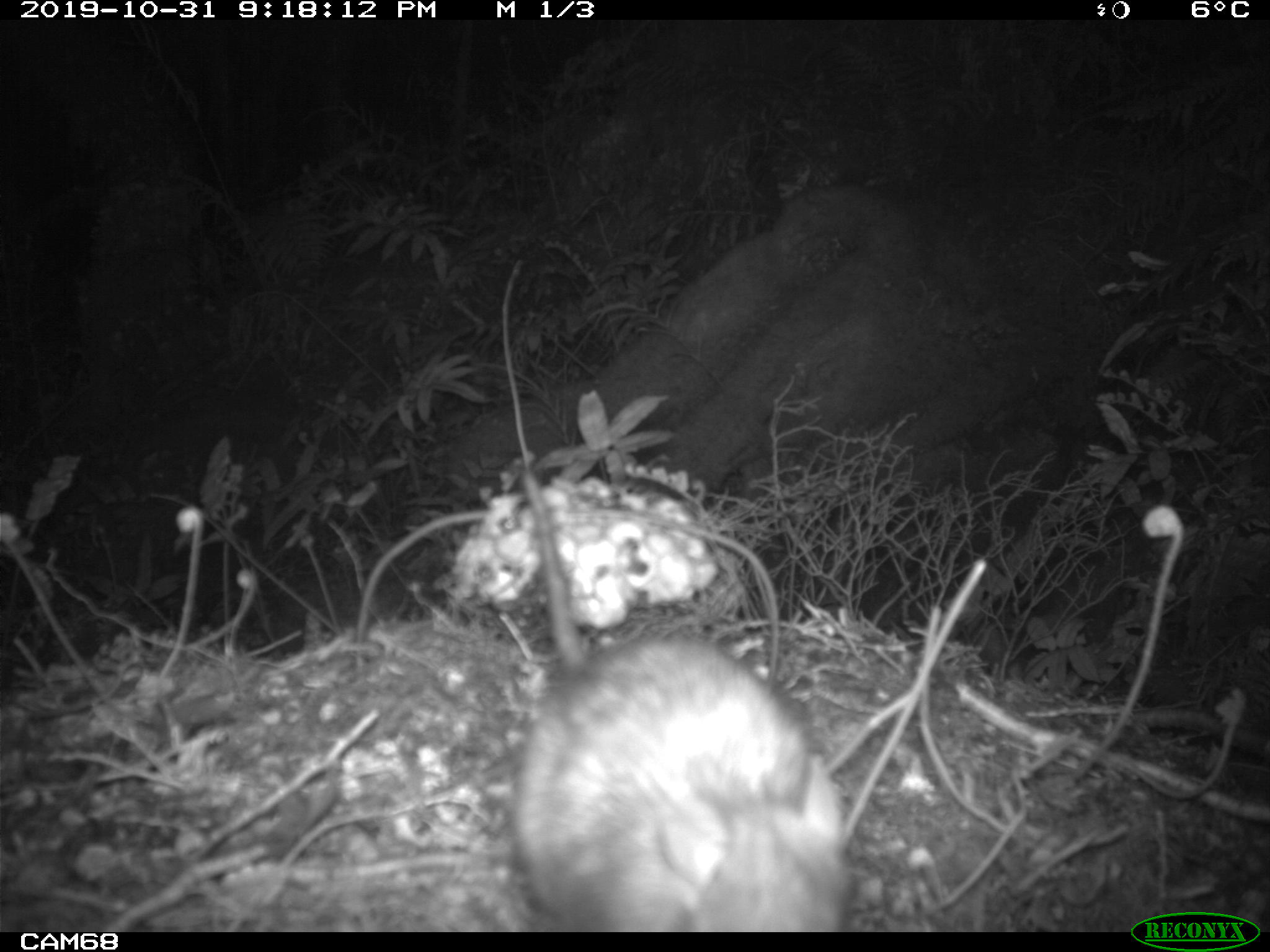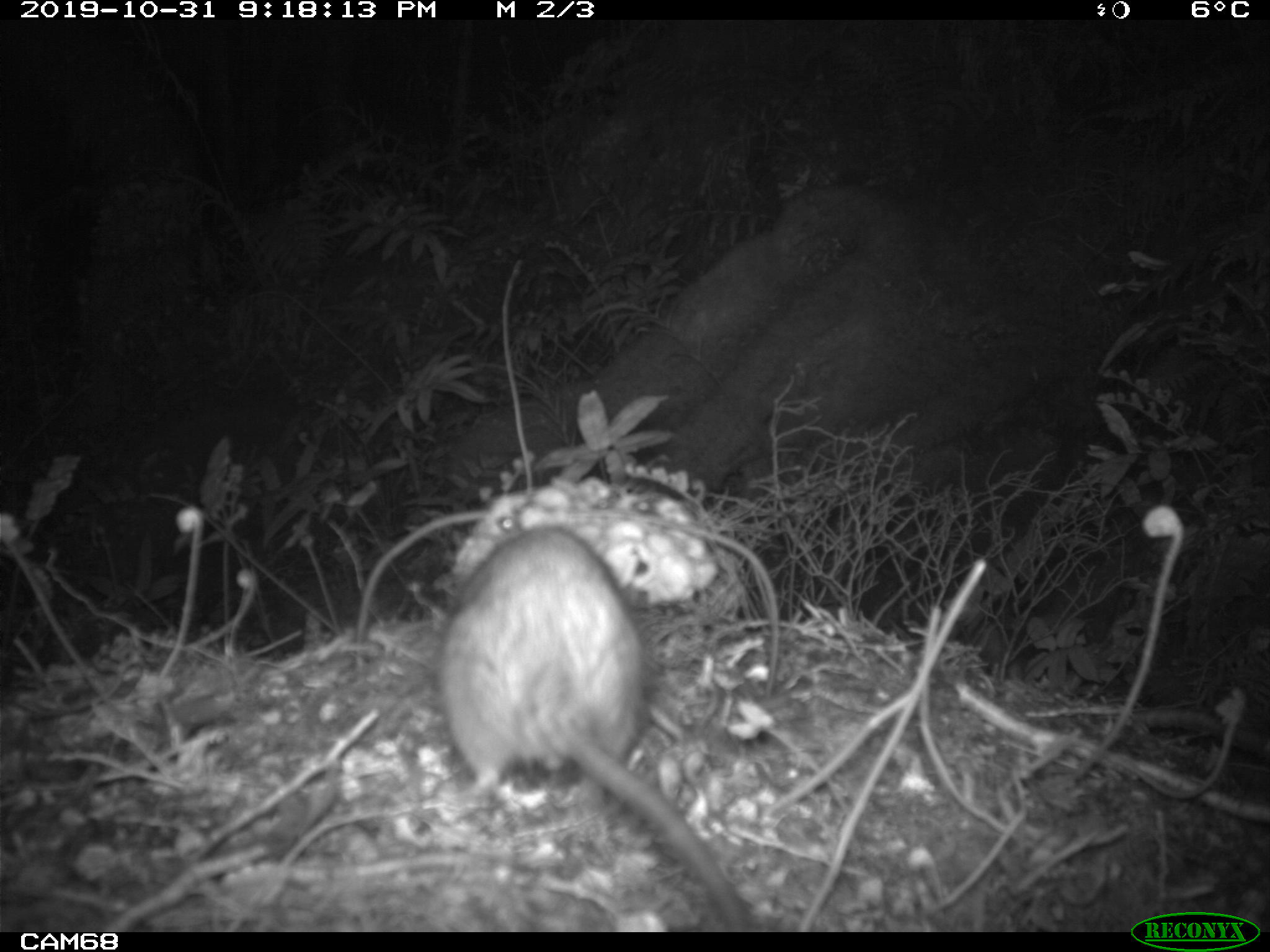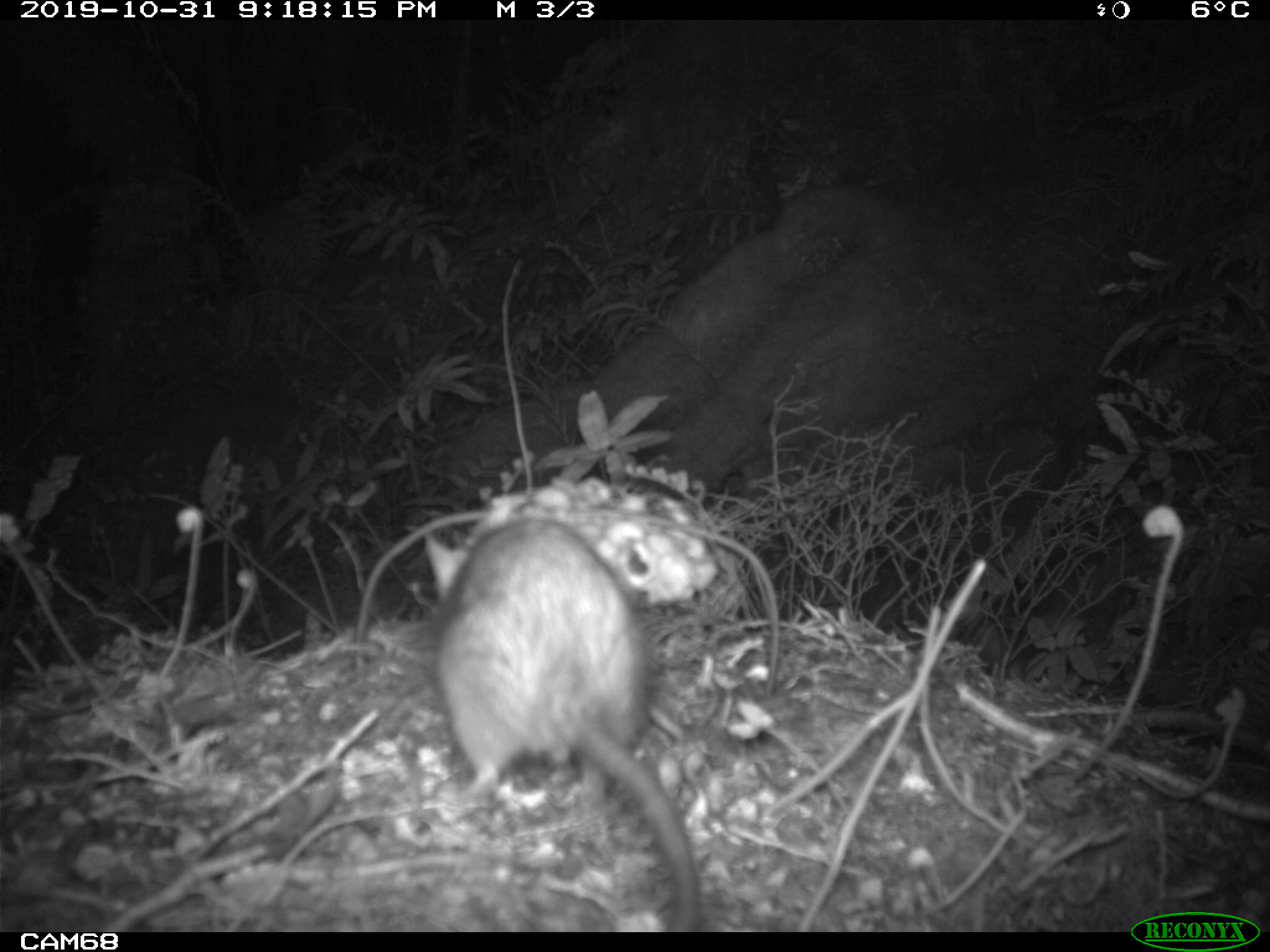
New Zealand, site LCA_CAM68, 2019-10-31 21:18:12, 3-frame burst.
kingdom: Animalia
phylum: Chordata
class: Mammalia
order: Rodentia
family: Muridae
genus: Rattus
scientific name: Rattus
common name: rat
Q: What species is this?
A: Rat (Rattus).